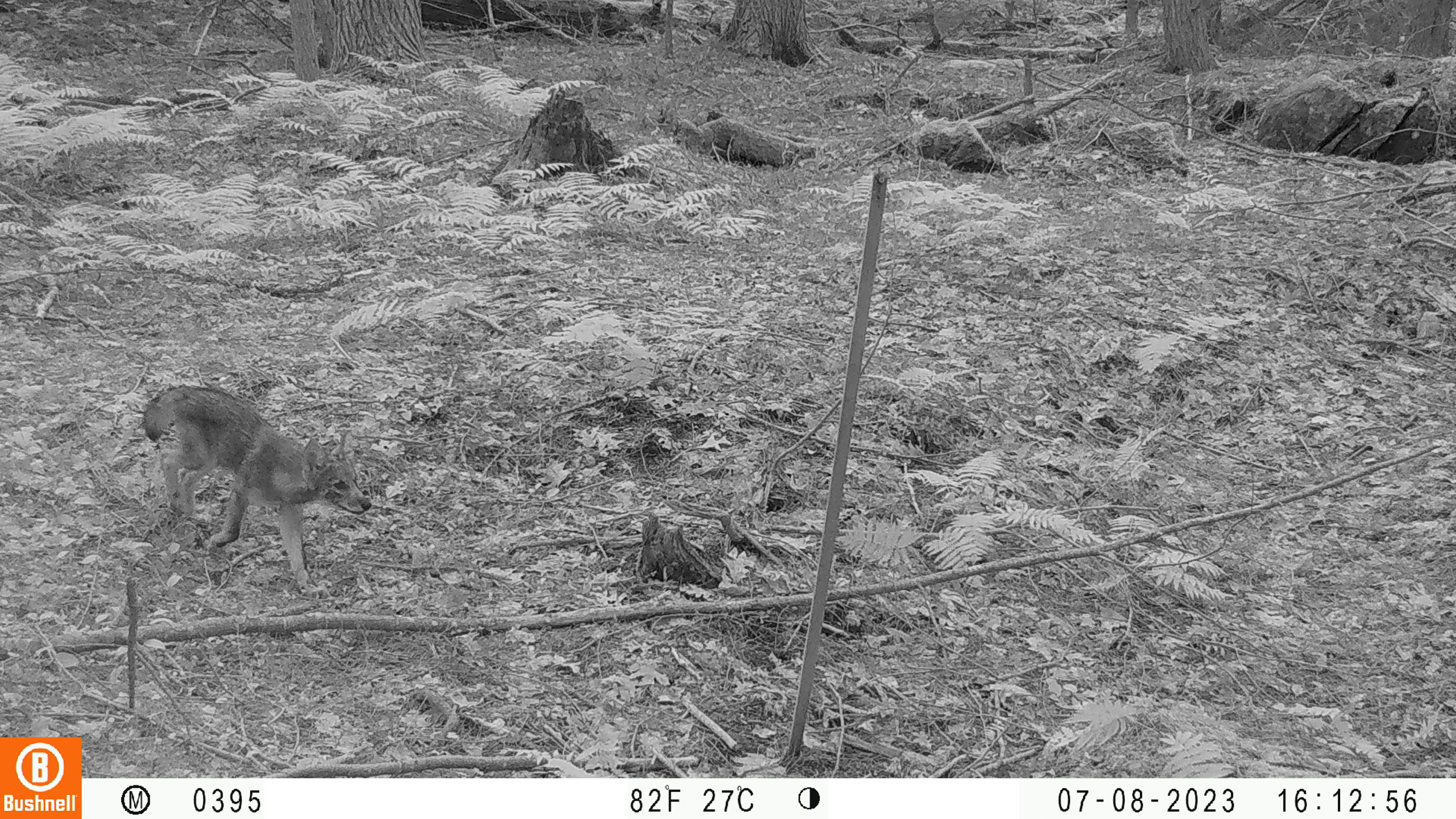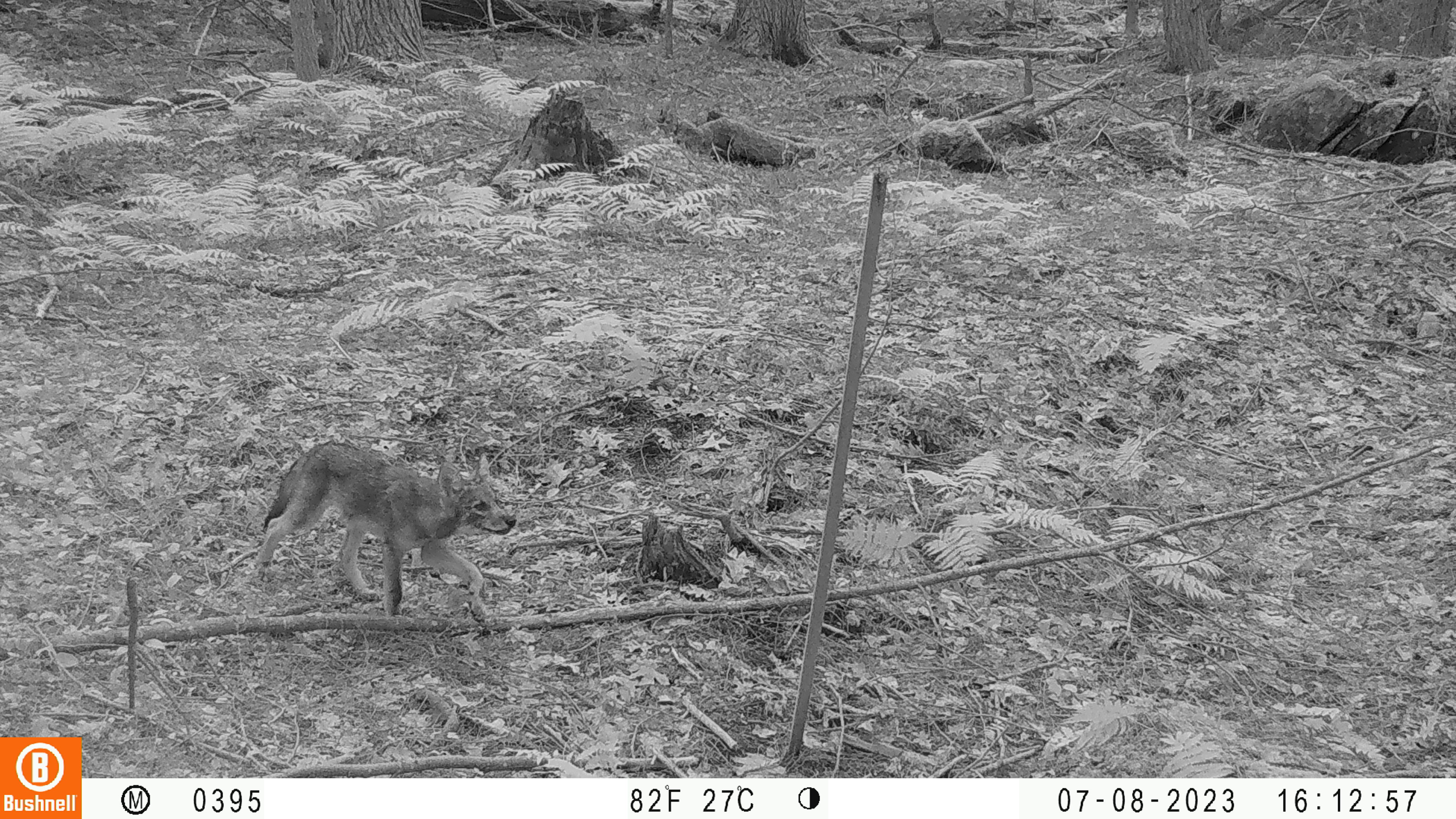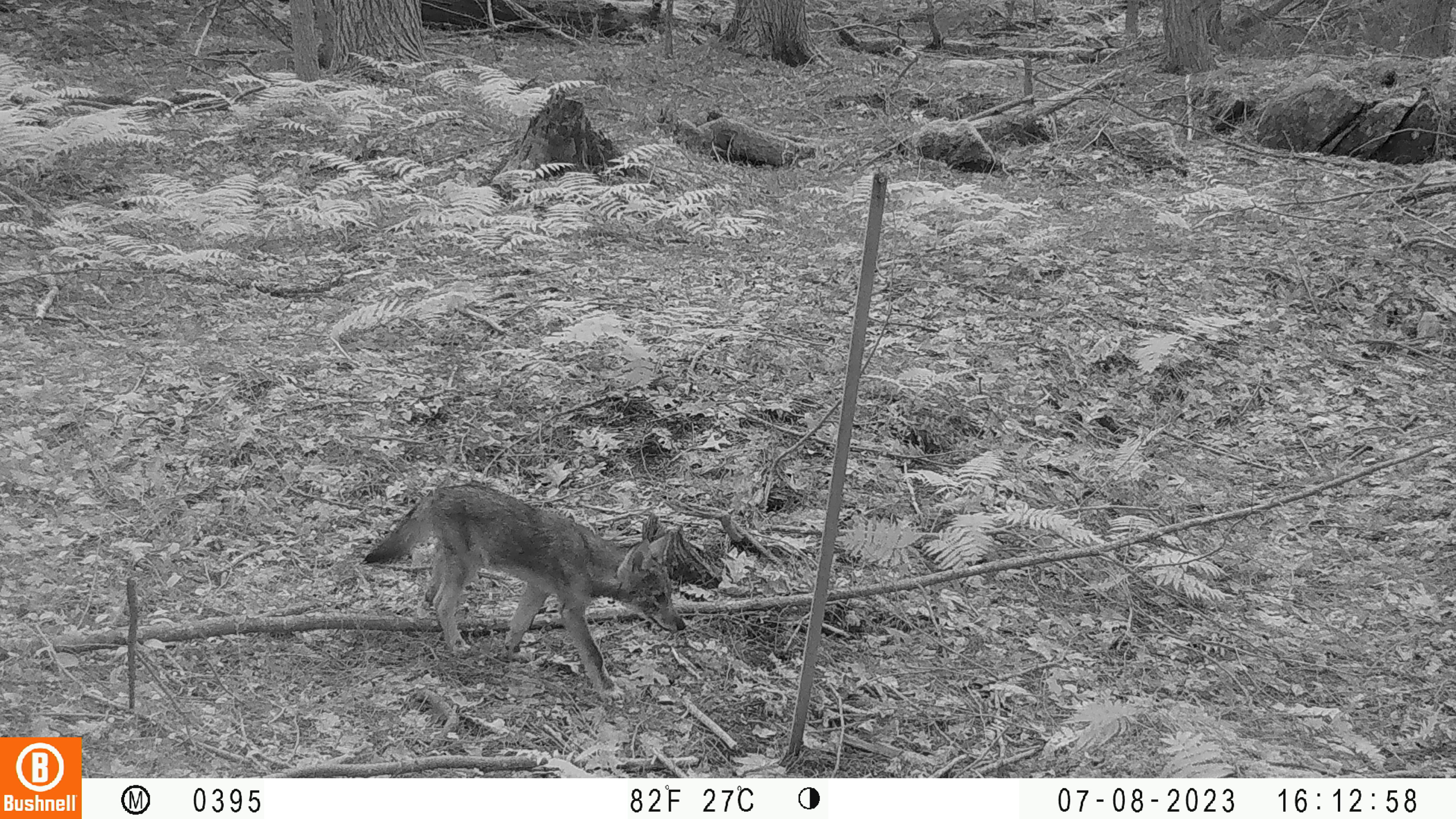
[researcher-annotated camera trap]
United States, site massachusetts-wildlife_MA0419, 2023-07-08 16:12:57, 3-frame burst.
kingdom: Animalia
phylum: Chordata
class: Mammalia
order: Carnivora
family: Canidae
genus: Urocyon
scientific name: Urocyon cinereoargenteus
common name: gray fox